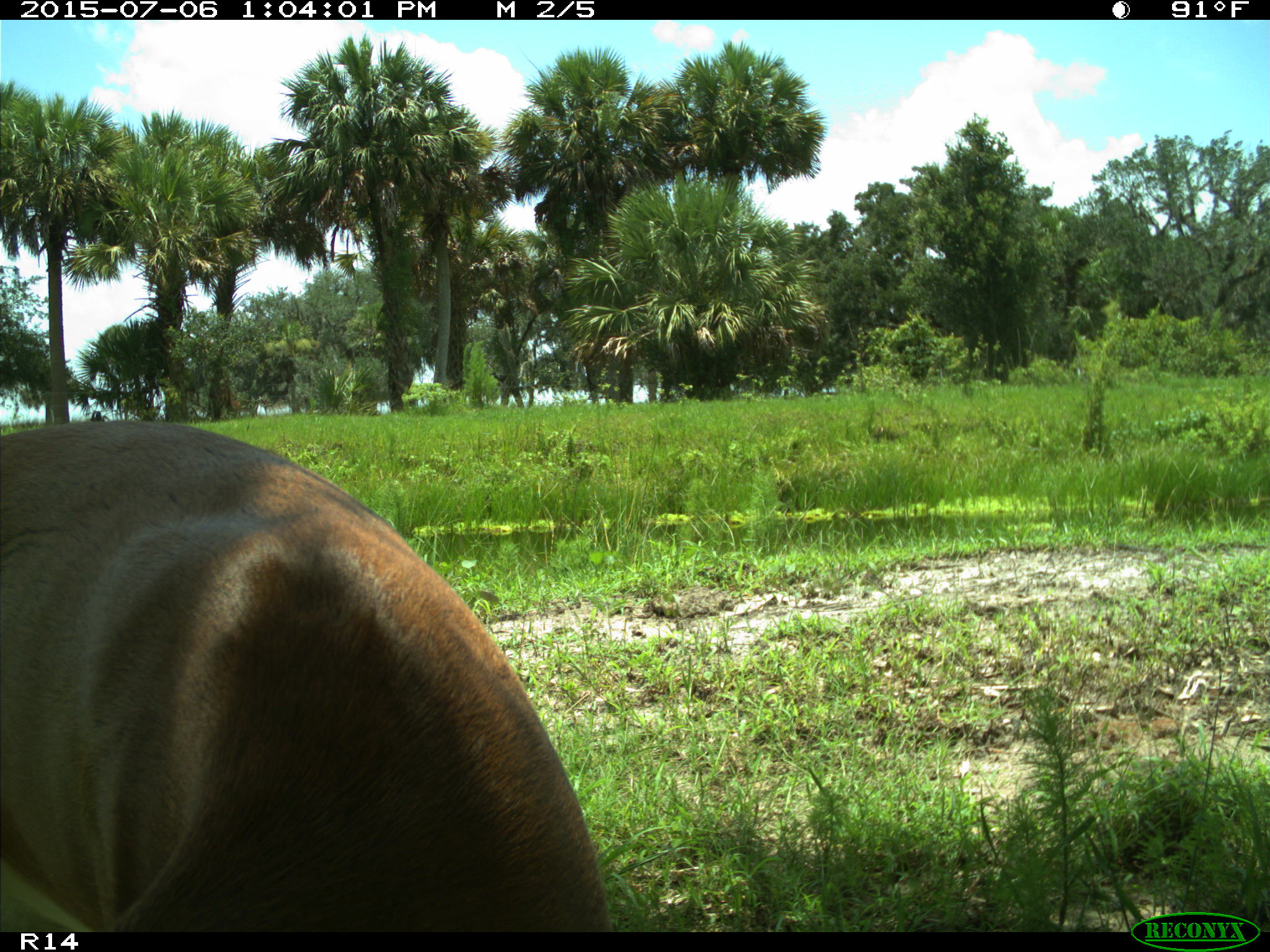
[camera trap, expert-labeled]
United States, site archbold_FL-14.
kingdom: Animalia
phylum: Chordata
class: Mammalia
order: Artiodactyla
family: Cervidae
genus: Odocoileus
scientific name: Odocoileus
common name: deer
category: unidentified deer